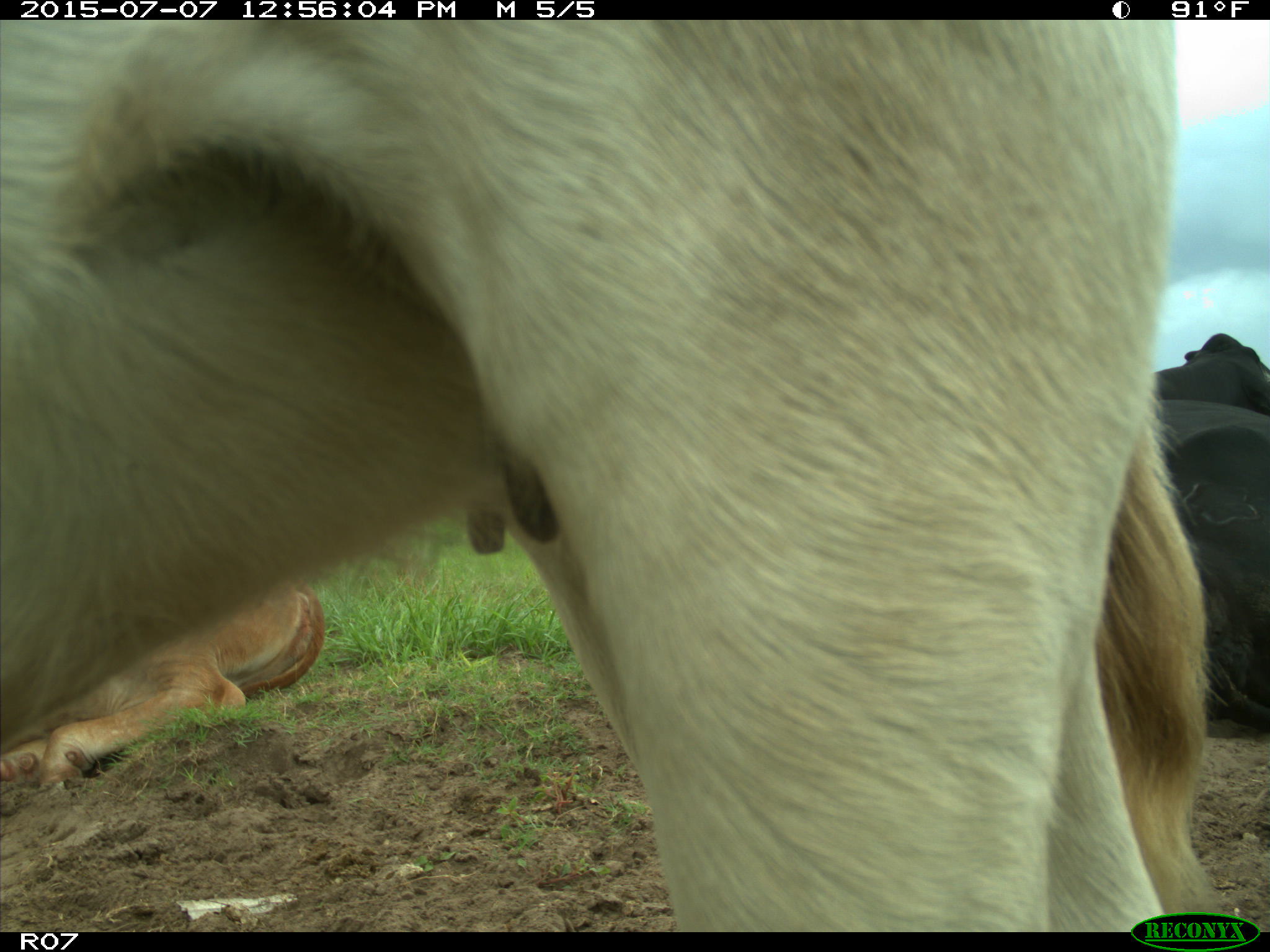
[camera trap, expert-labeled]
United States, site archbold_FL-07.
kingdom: Animalia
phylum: Chordata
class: Mammalia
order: Artiodactyla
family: Bovidae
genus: Bos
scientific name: Bos taurus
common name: domestic cow